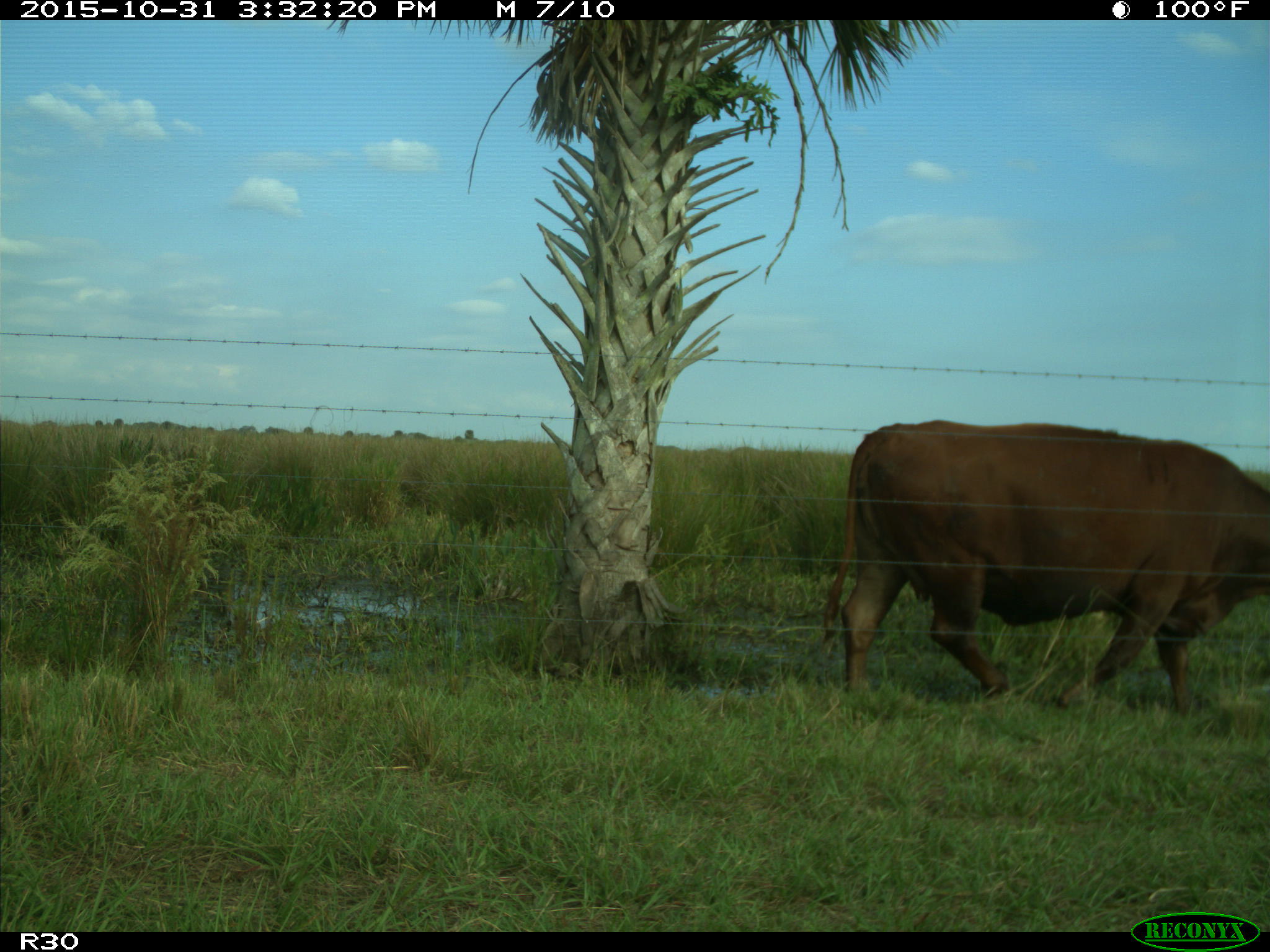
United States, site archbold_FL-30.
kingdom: Animalia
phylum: Chordata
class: Mammalia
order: Artiodactyla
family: Bovidae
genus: Bos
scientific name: Bos taurus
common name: domestic cow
Bos taurus (domestic cow).